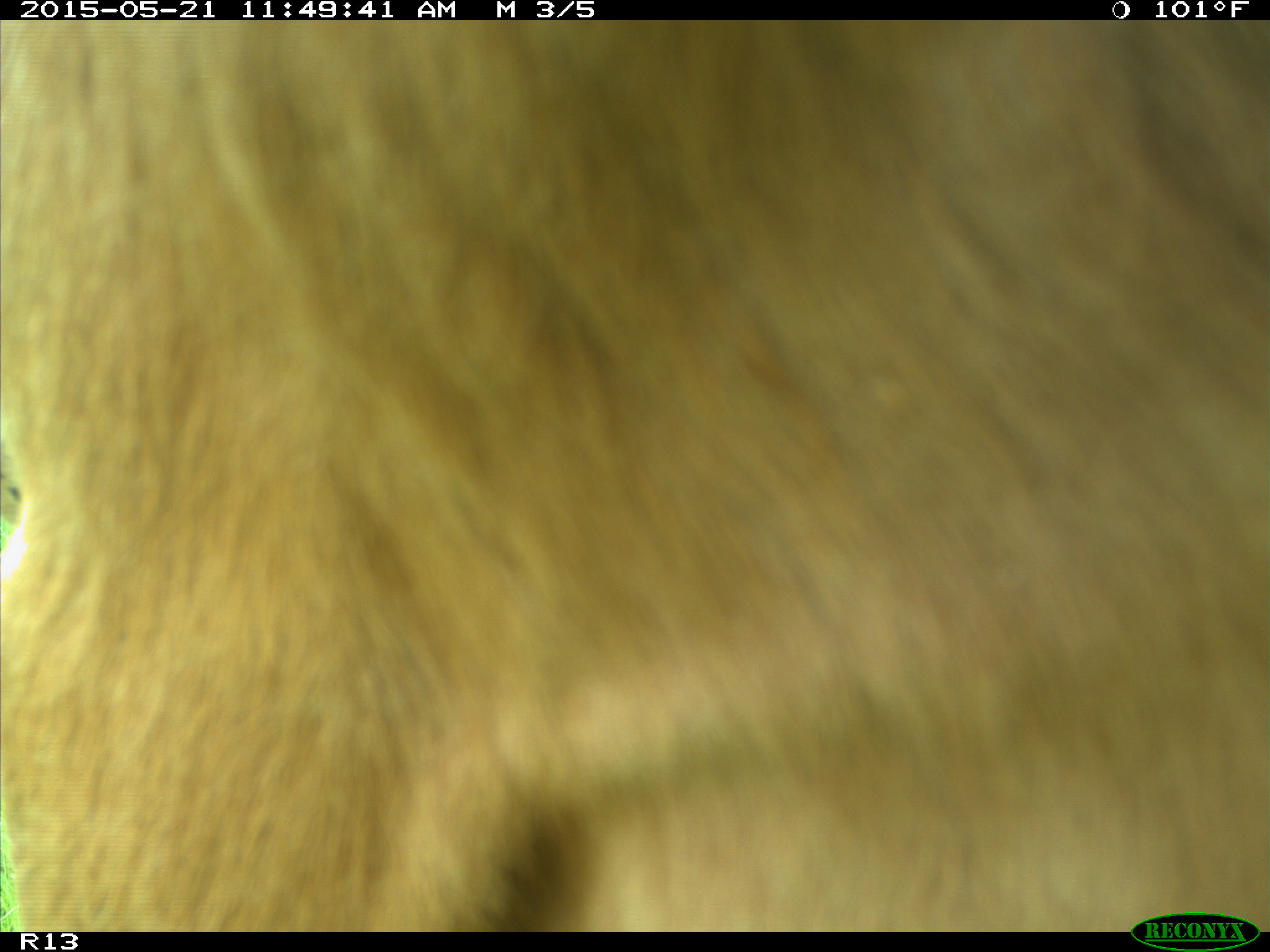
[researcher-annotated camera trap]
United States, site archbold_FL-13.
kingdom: Animalia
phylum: Chordata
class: Mammalia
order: Artiodactyla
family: Bovidae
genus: Bos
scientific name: Bos taurus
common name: domestic cow